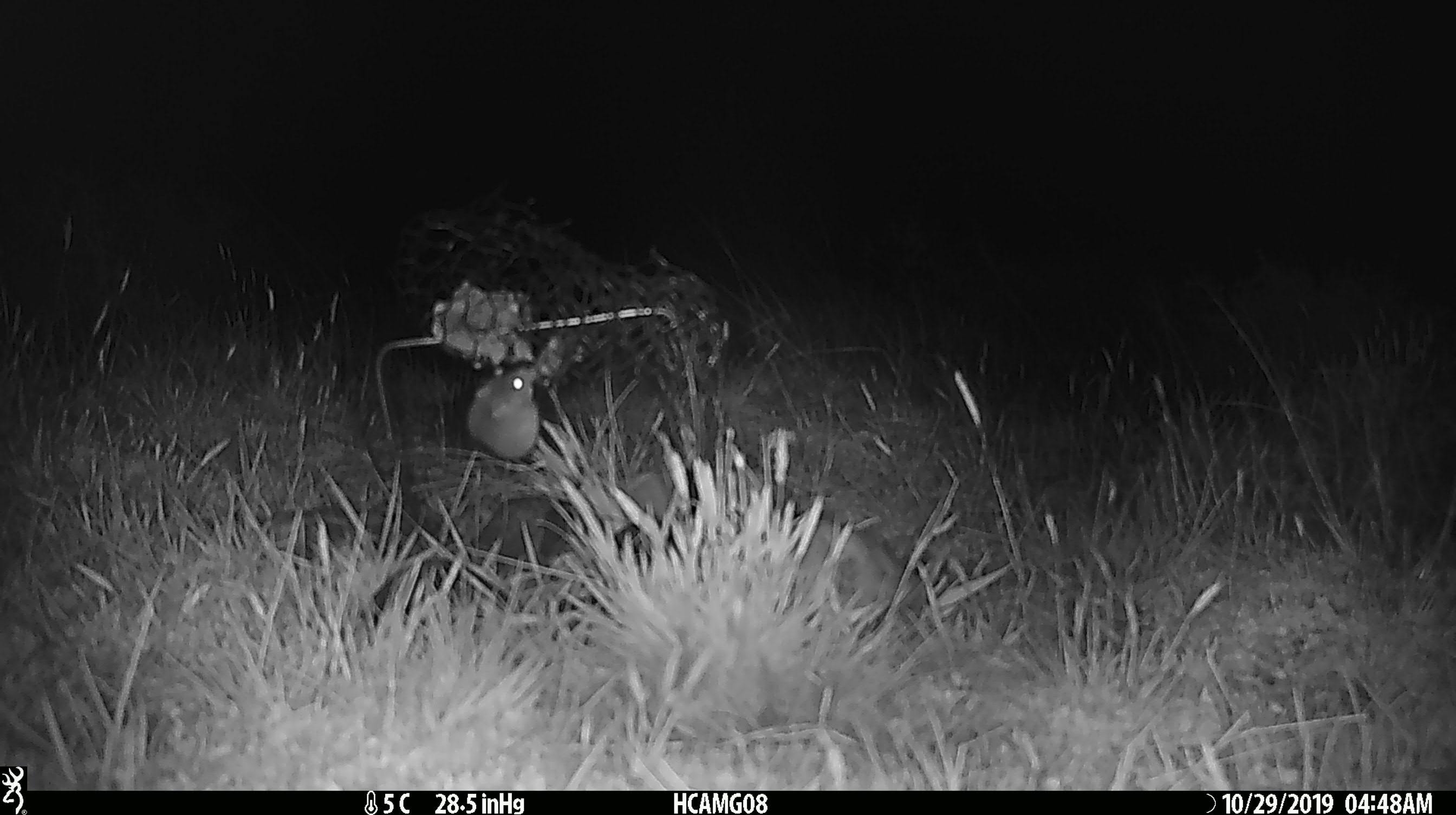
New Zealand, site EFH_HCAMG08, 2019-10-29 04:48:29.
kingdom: Animalia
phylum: Chordata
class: Mammalia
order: Rodentia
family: Muridae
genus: Mus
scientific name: Mus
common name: mouse